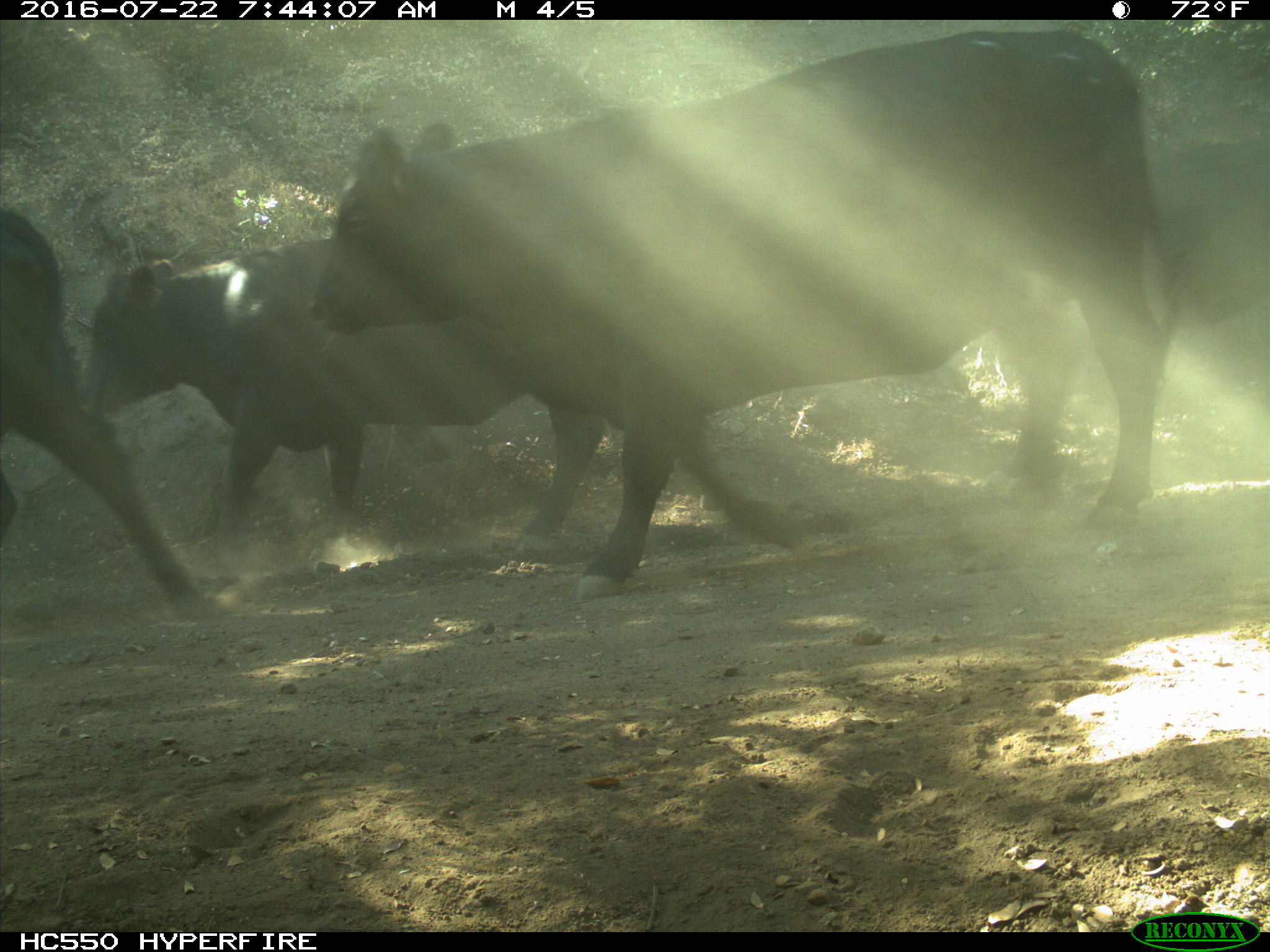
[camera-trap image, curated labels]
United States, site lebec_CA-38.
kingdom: Animalia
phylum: Chordata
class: Mammalia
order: Artiodactyla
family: Bovidae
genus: Bos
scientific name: Bos taurus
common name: domestic cow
Bos taurus (domestic cow).